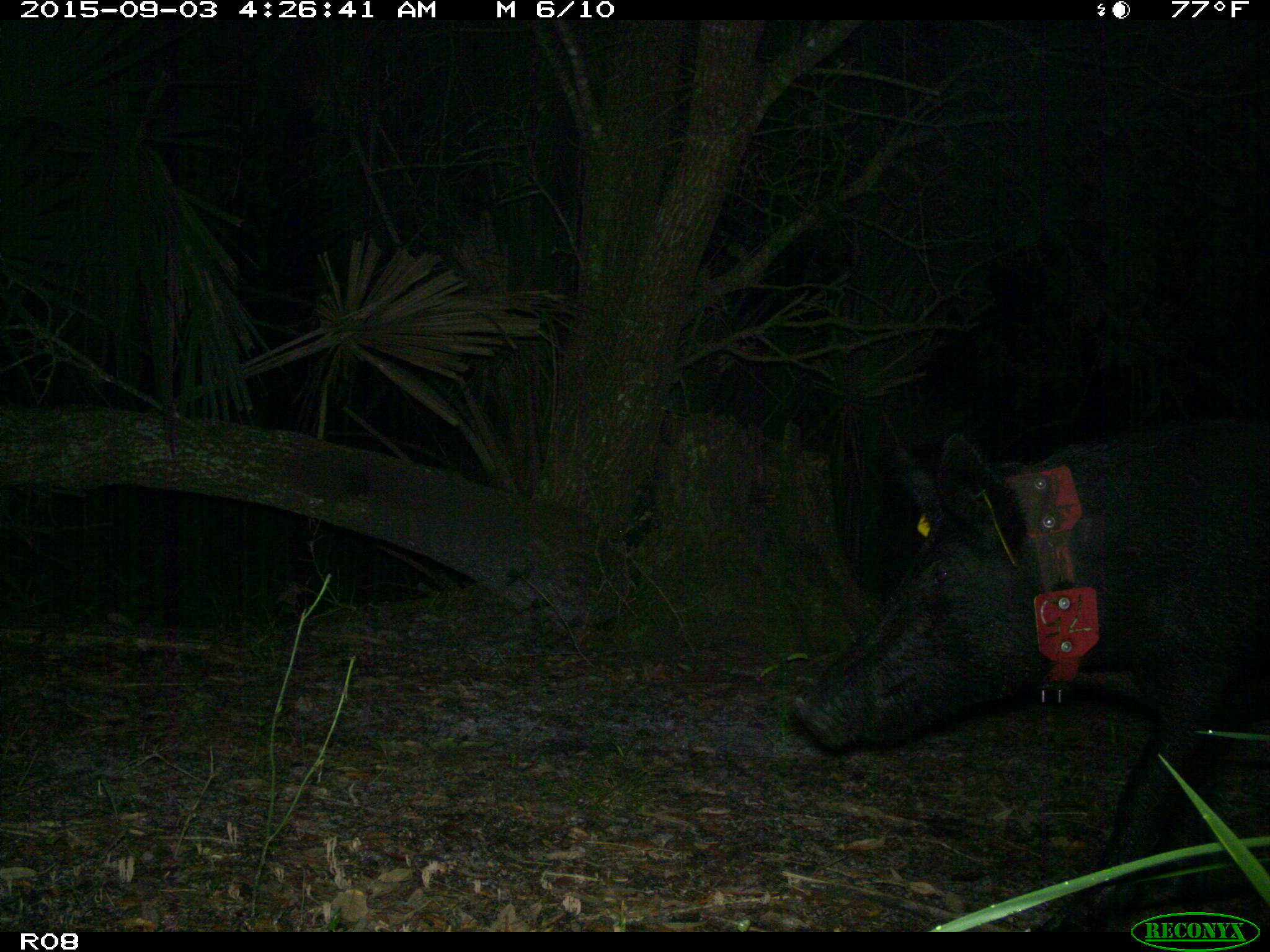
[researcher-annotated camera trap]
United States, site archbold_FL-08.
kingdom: Animalia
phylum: Chordata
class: Mammalia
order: Artiodactyla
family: Suidae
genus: Sus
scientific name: Sus scrofa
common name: wild boar